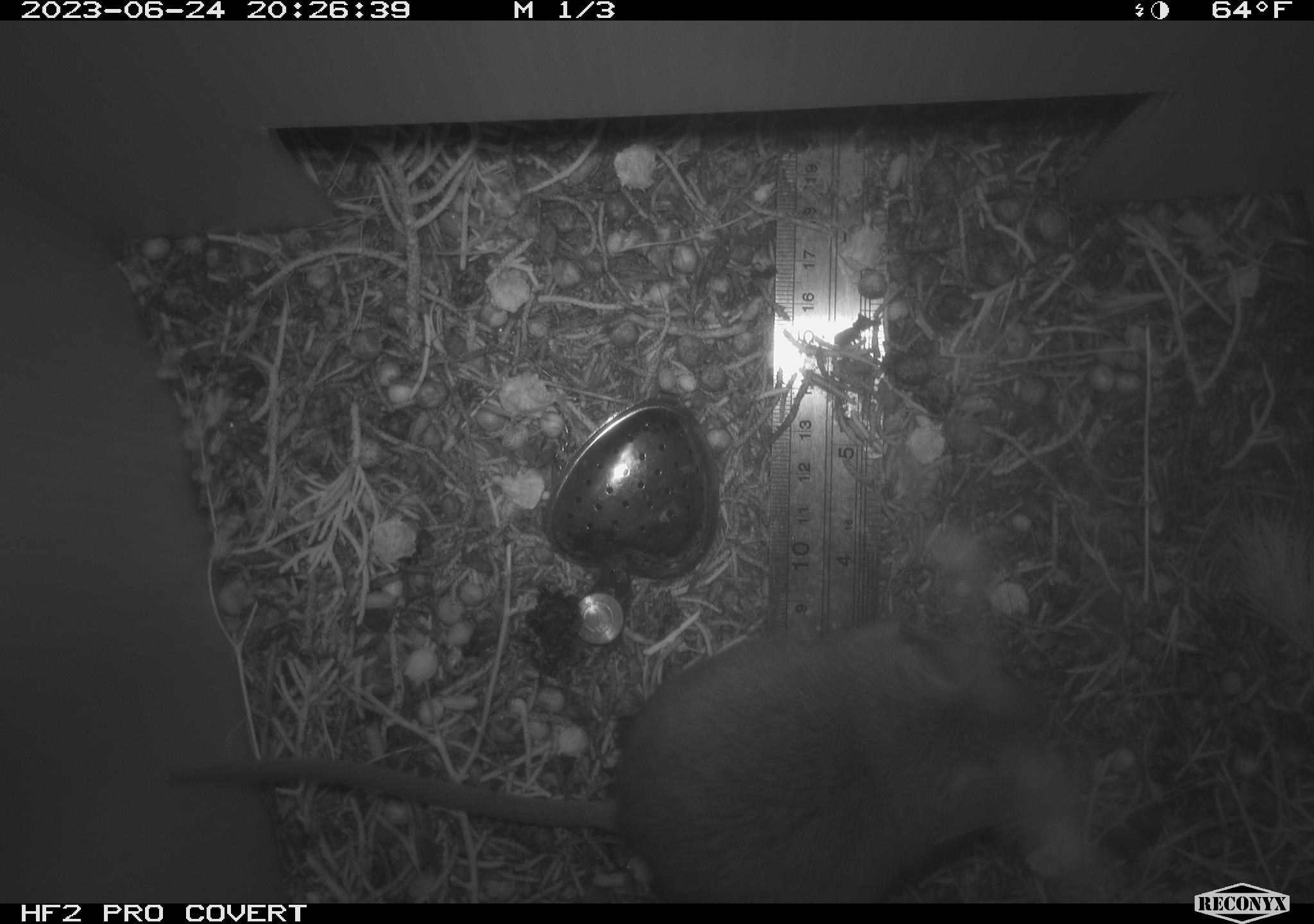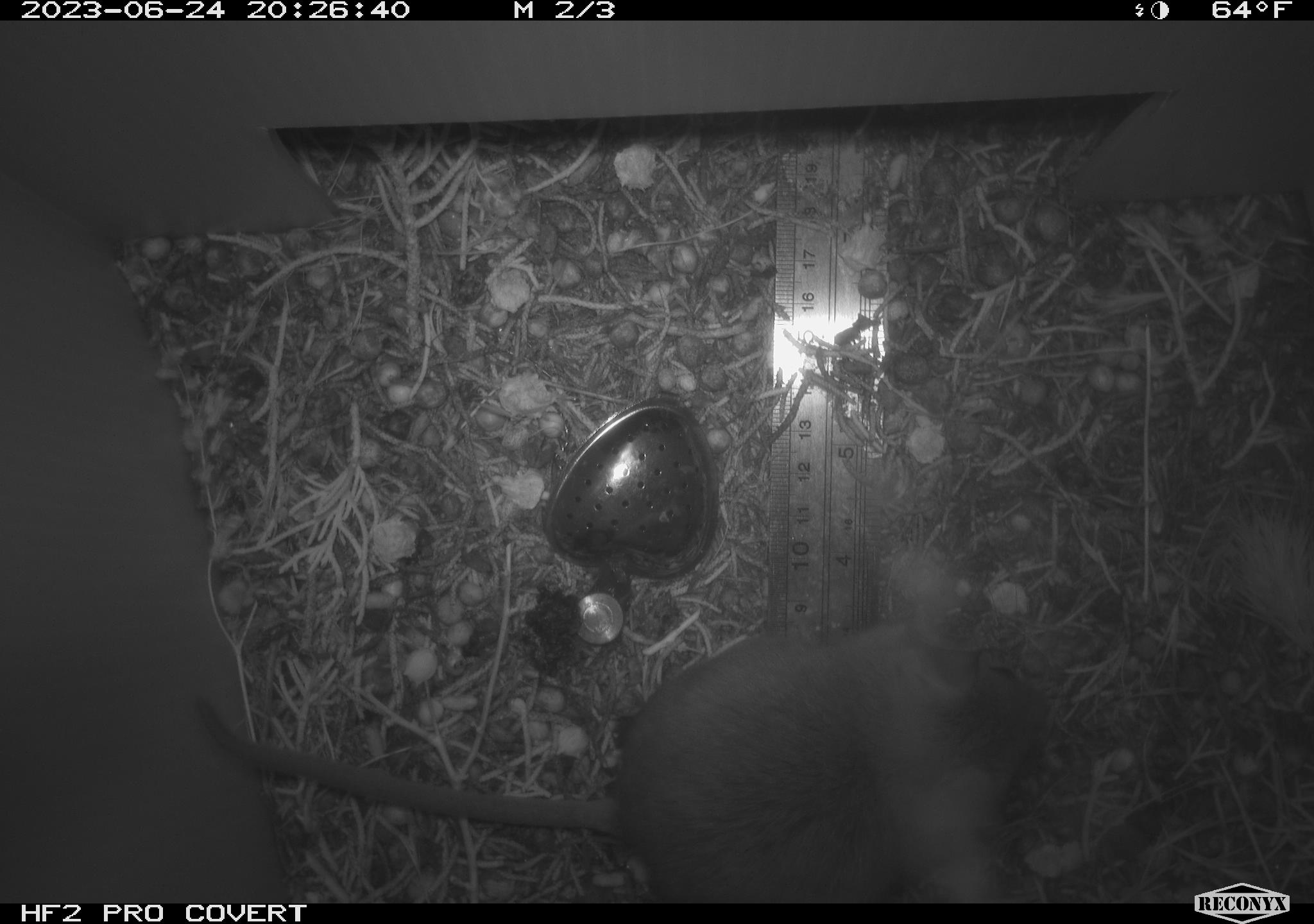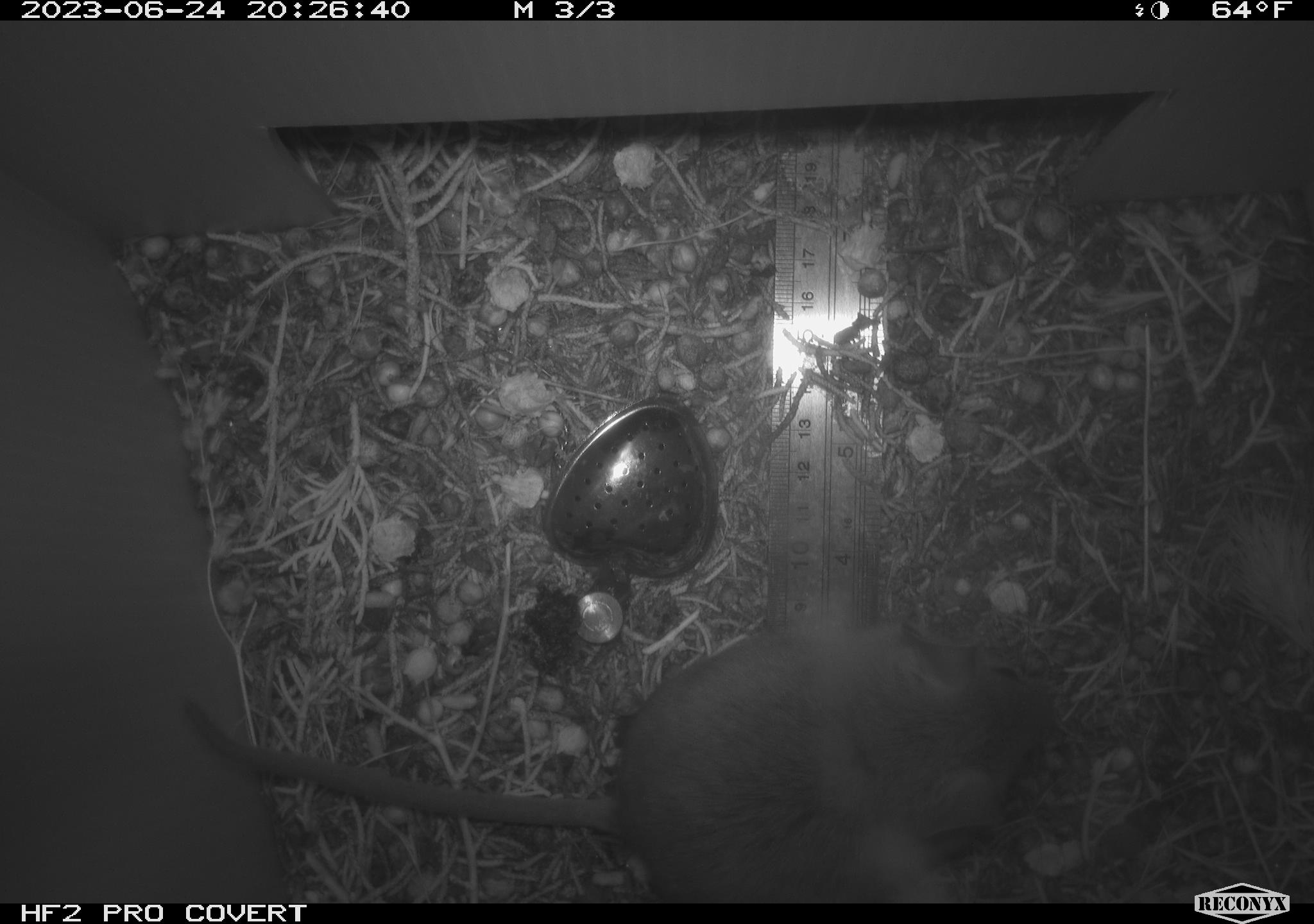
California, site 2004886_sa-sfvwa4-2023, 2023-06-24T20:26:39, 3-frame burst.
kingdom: Animalia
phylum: Chordata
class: Mammalia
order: Rodentia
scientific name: Rodentia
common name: mouse species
Mouse species (Rodentia).